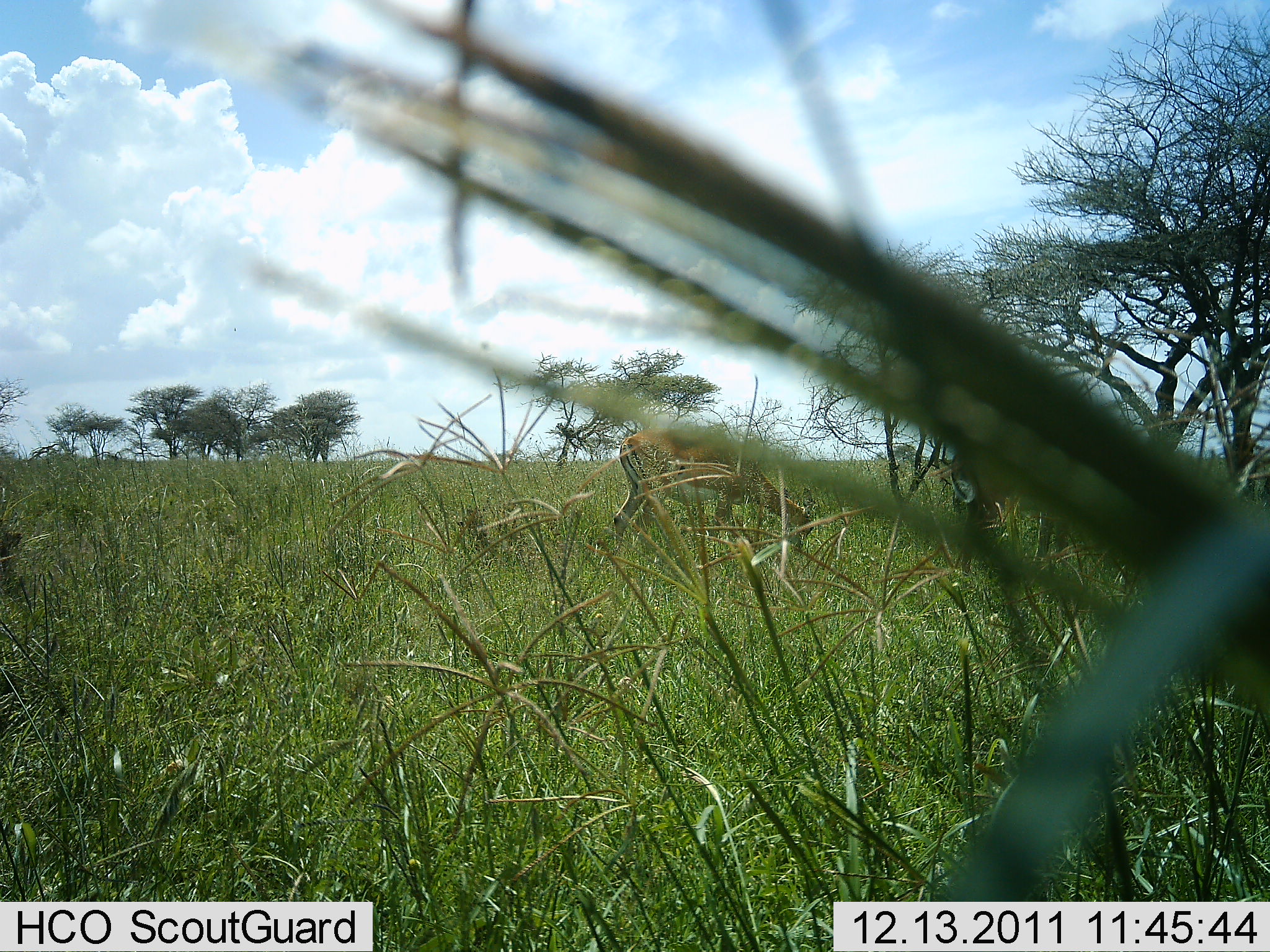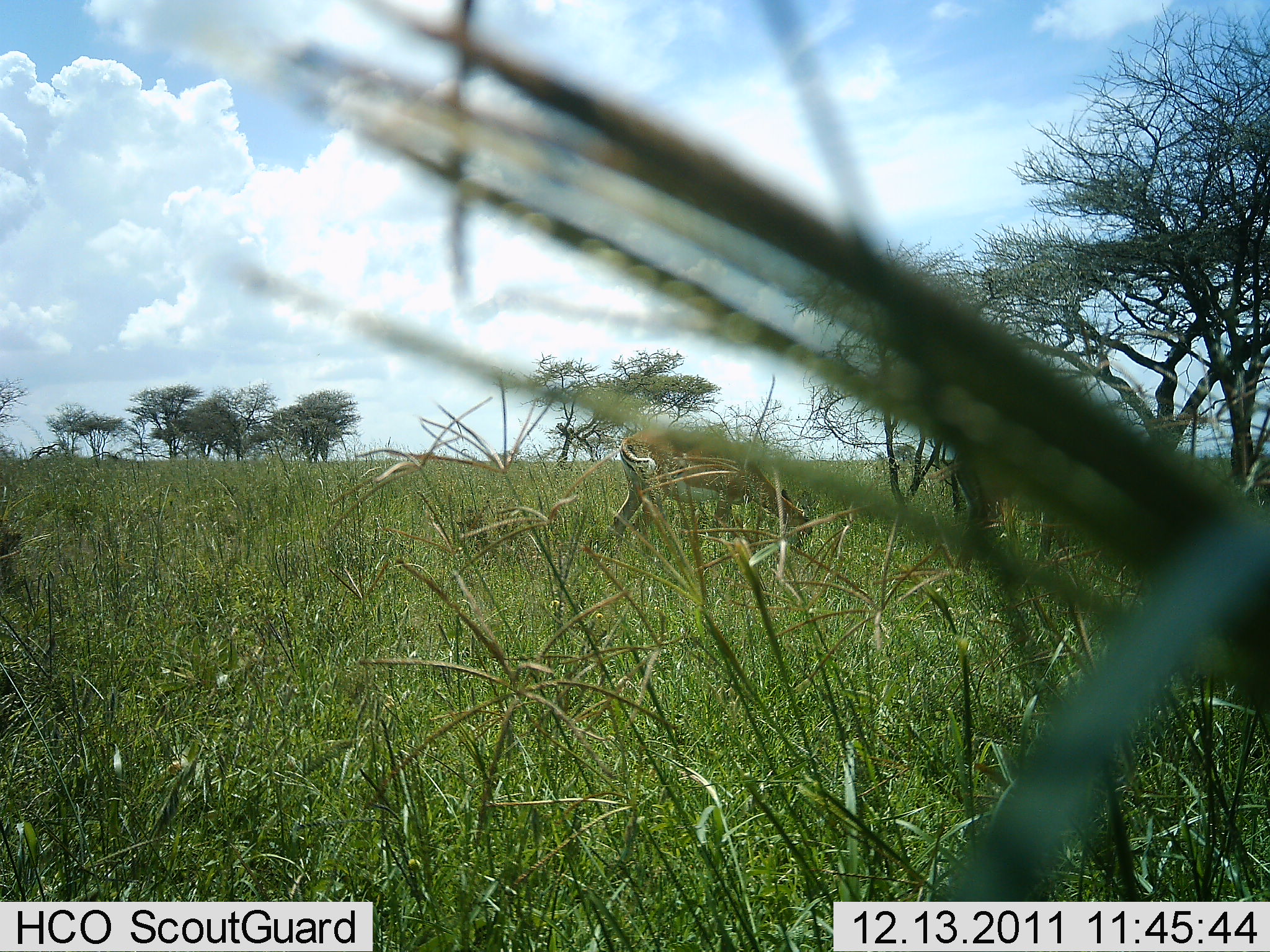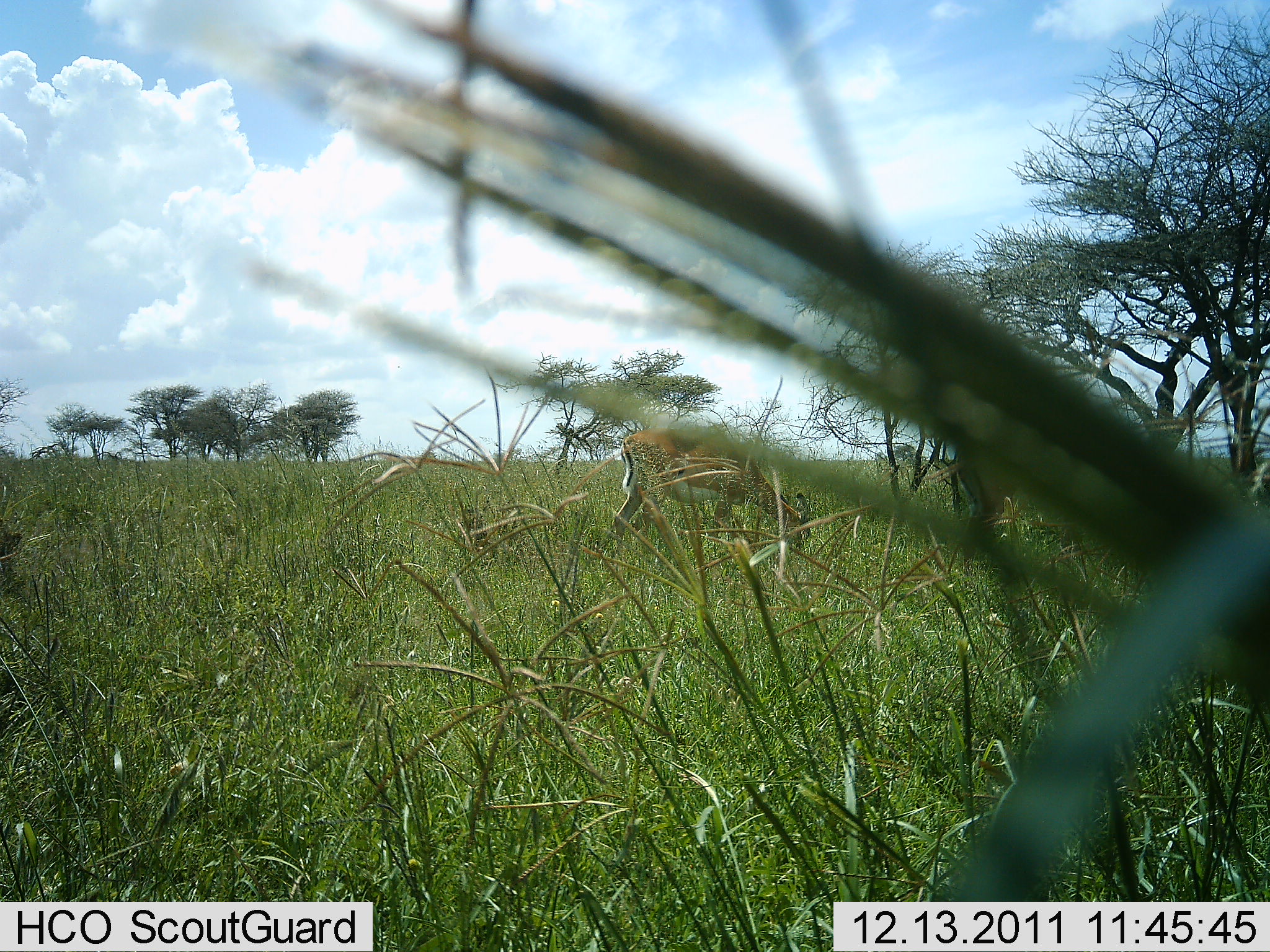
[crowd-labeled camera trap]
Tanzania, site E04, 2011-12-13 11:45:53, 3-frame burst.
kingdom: Animalia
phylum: Chordata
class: Mammalia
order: Artiodactyla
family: Bovidae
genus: Nanger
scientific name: Nanger granti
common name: grant's gazelle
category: gazellegrants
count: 1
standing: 25%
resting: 0%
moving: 0%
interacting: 0%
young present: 0%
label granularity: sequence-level